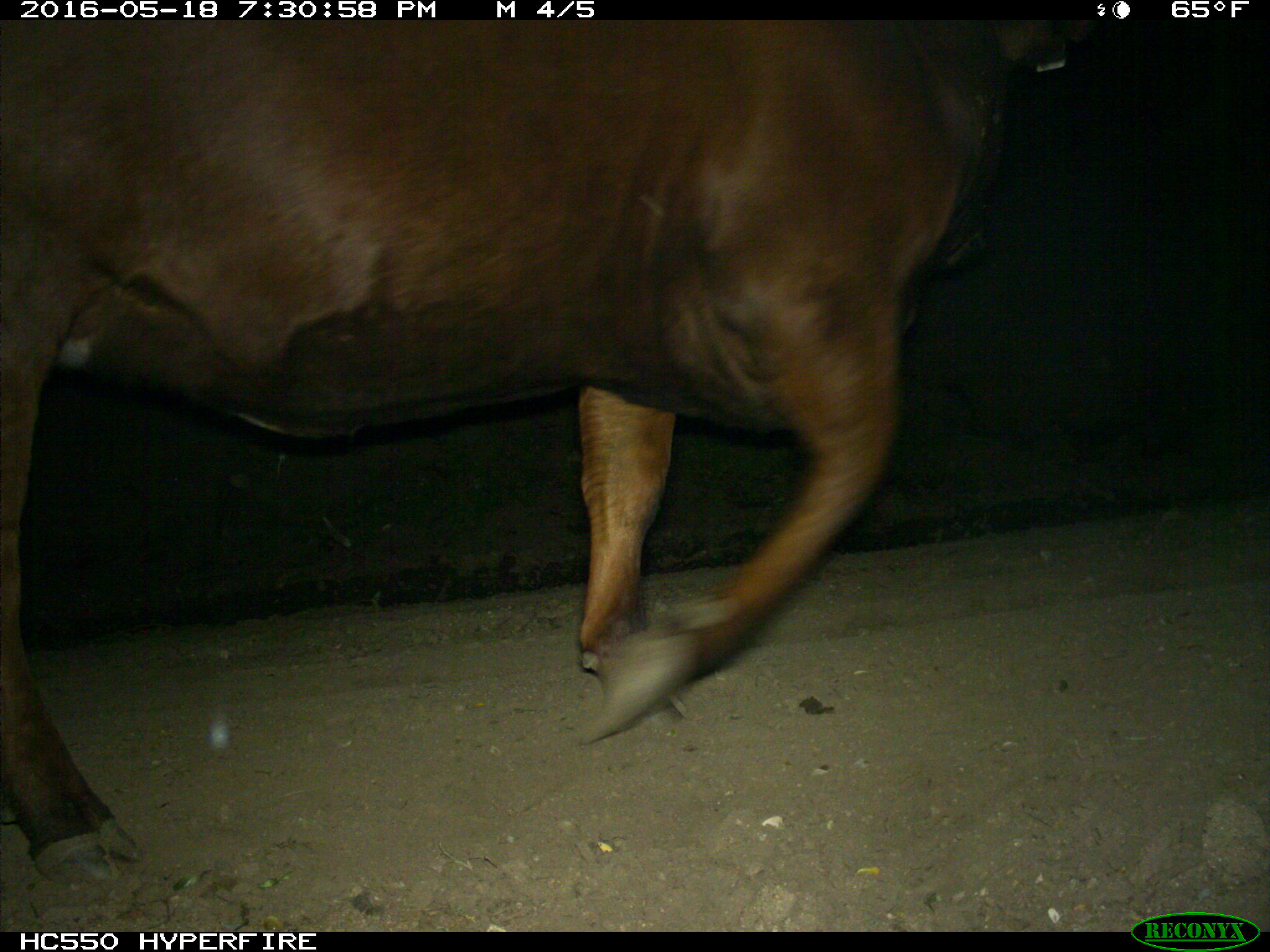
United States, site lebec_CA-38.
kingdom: Animalia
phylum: Chordata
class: Mammalia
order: Artiodactyla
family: Bovidae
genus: Bos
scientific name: Bos taurus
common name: domestic cow